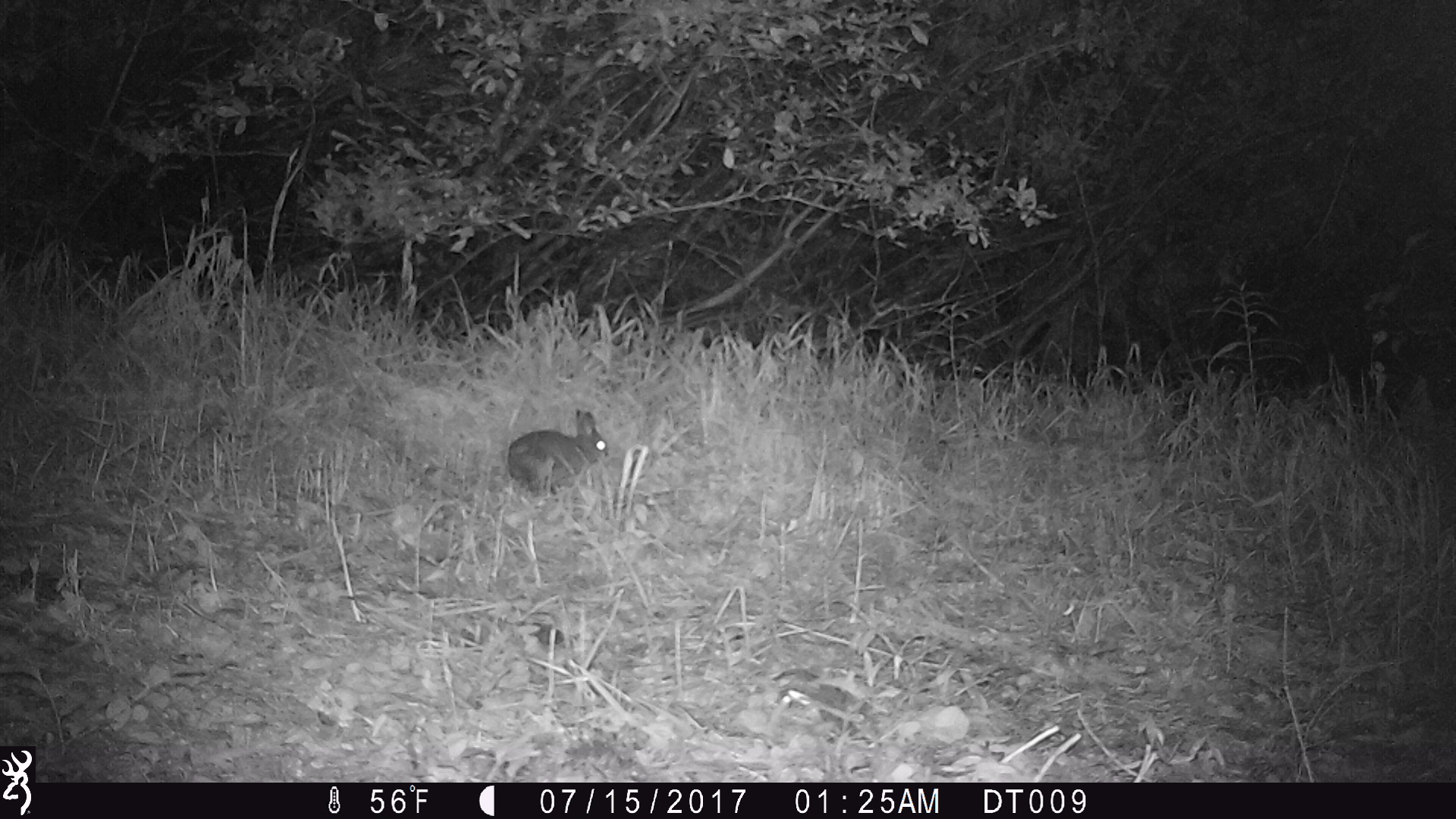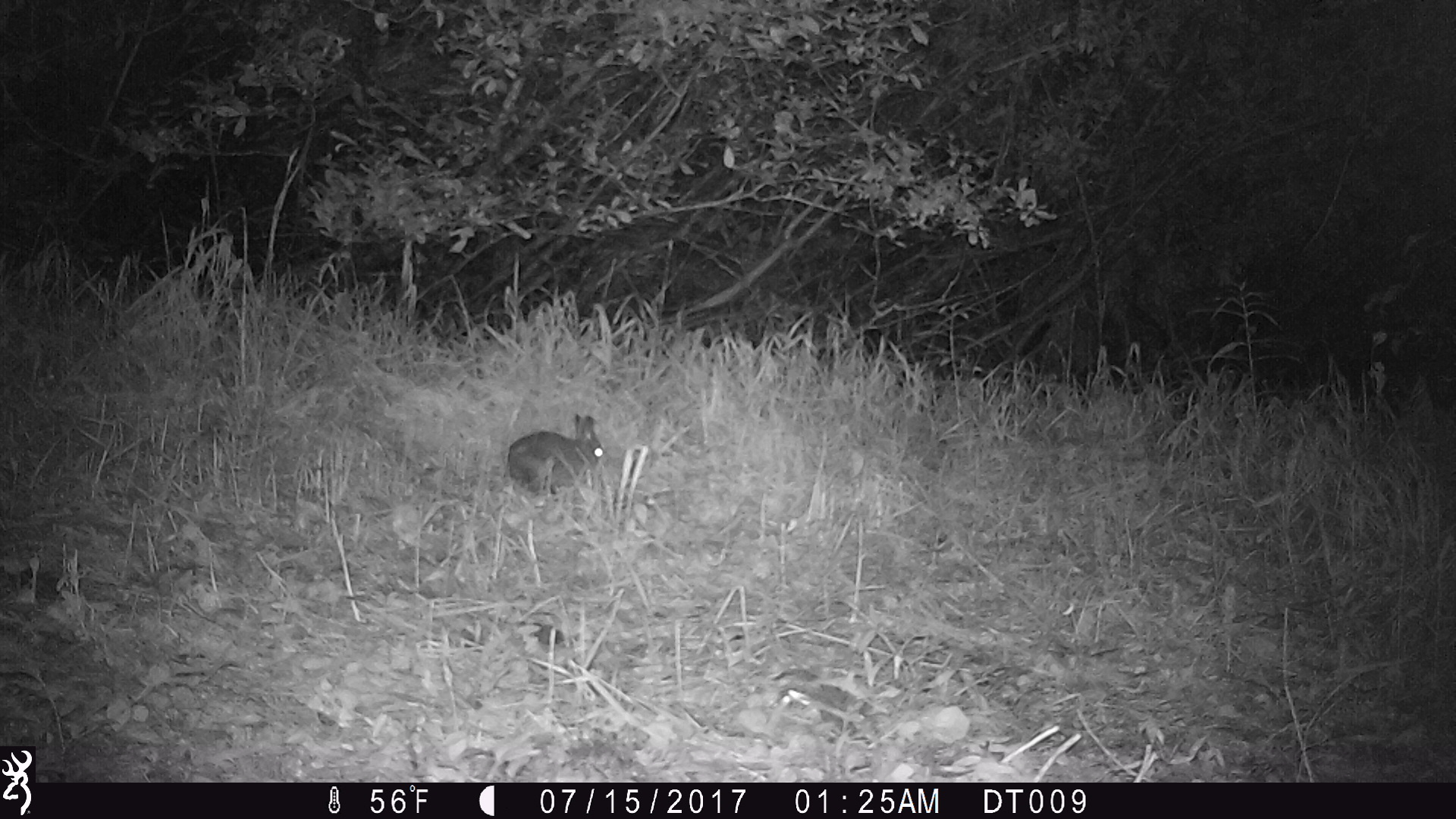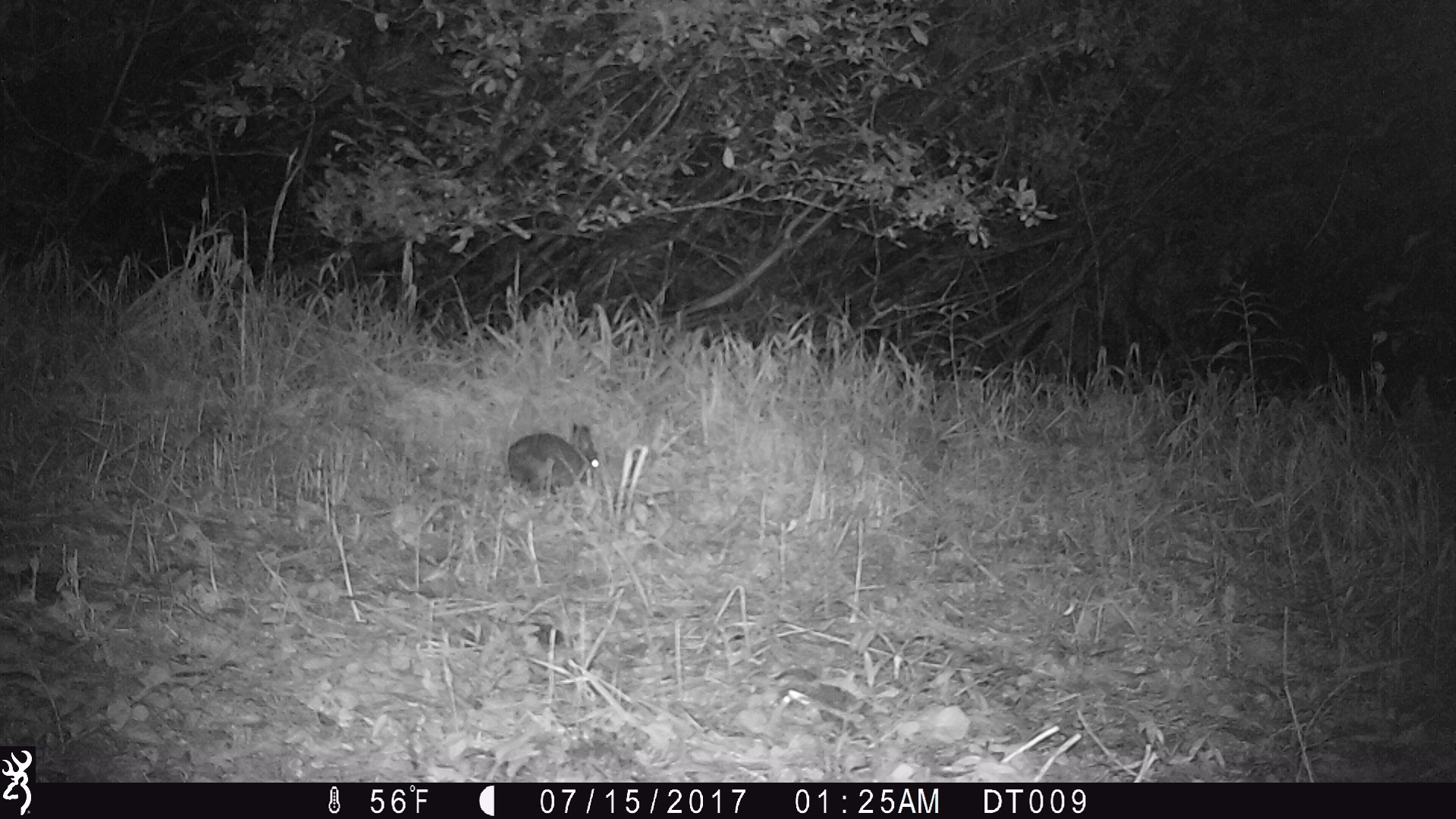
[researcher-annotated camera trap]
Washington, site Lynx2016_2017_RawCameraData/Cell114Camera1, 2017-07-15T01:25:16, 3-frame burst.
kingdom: Animalia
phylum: Chordata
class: Mammalia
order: Lagomorpha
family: Leporidae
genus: Lepus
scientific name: Lepus americanus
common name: snowshoe hare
Lepus americanus (snowshoe hare). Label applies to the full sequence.